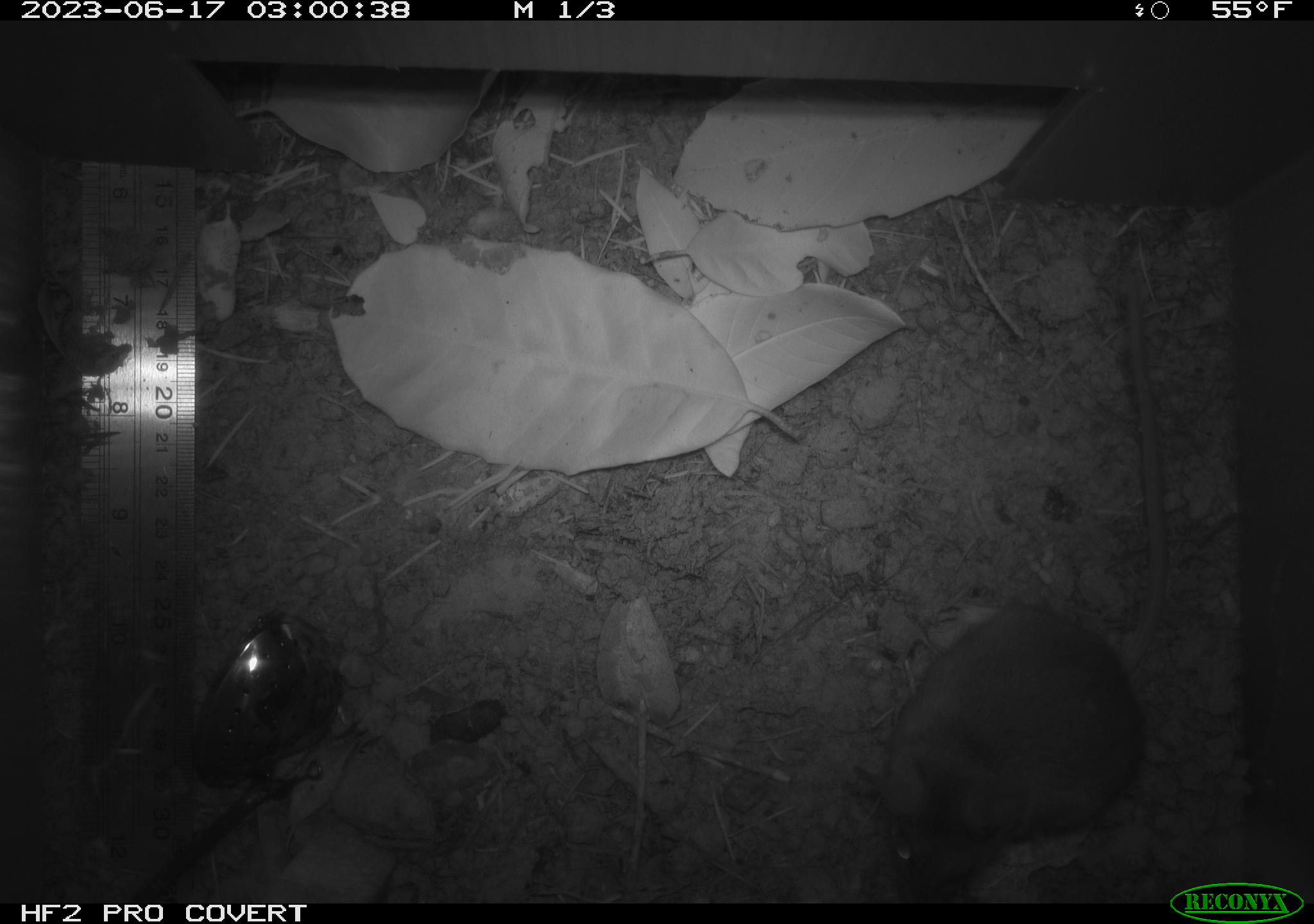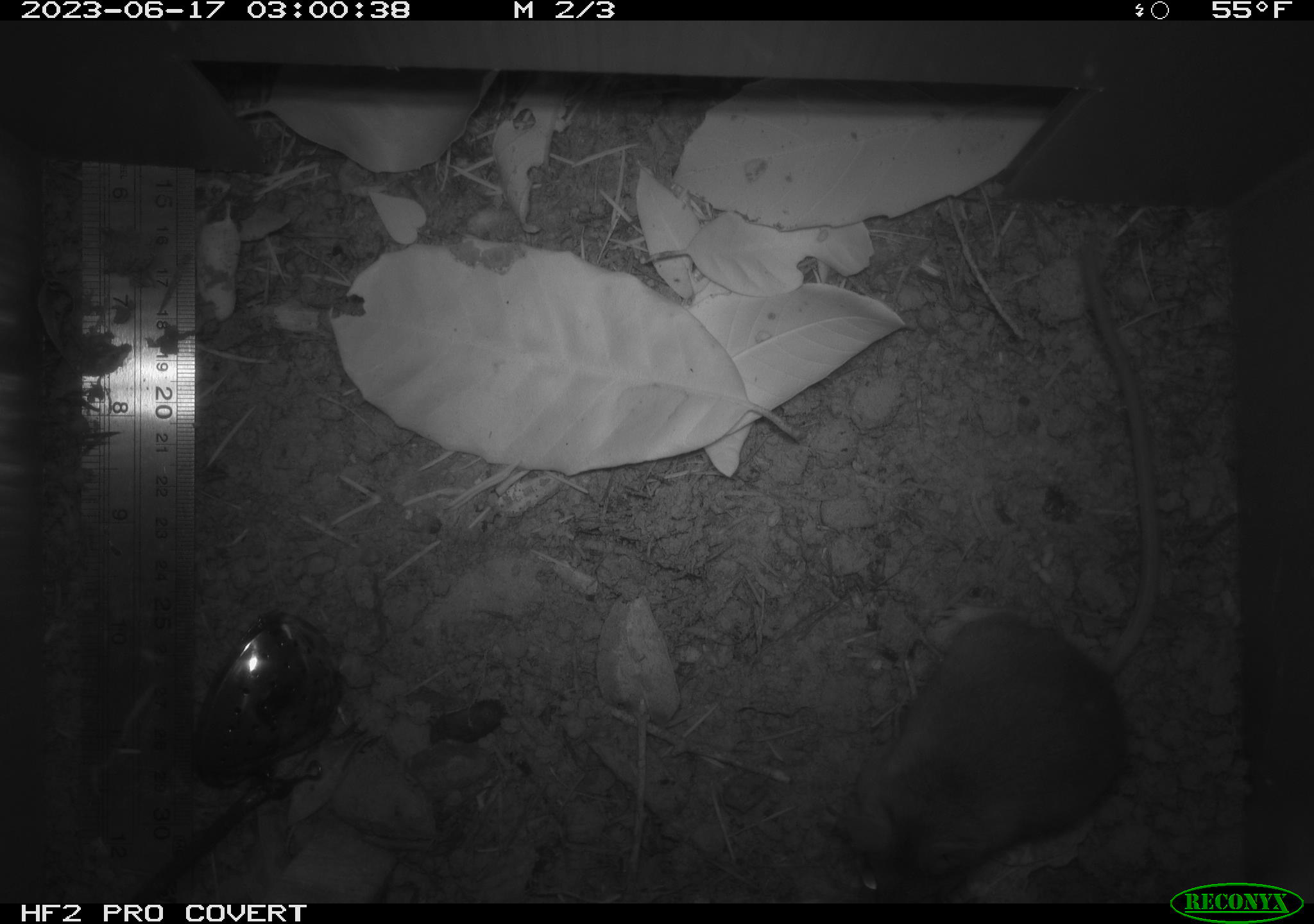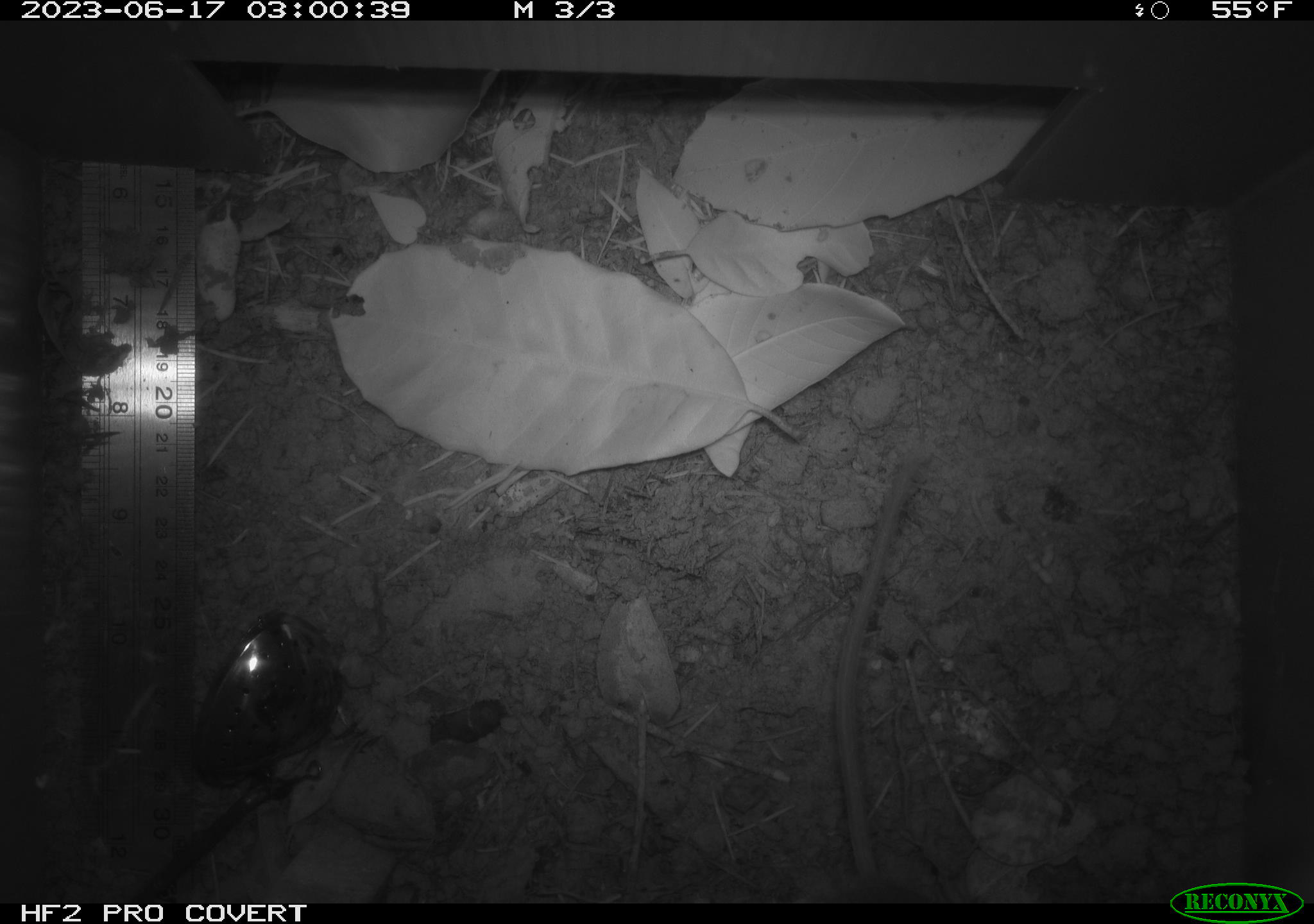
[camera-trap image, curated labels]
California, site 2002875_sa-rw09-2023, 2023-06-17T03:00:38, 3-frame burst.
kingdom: Animalia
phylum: Chordata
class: Mammalia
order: Rodentia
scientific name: Rodentia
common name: mouse species